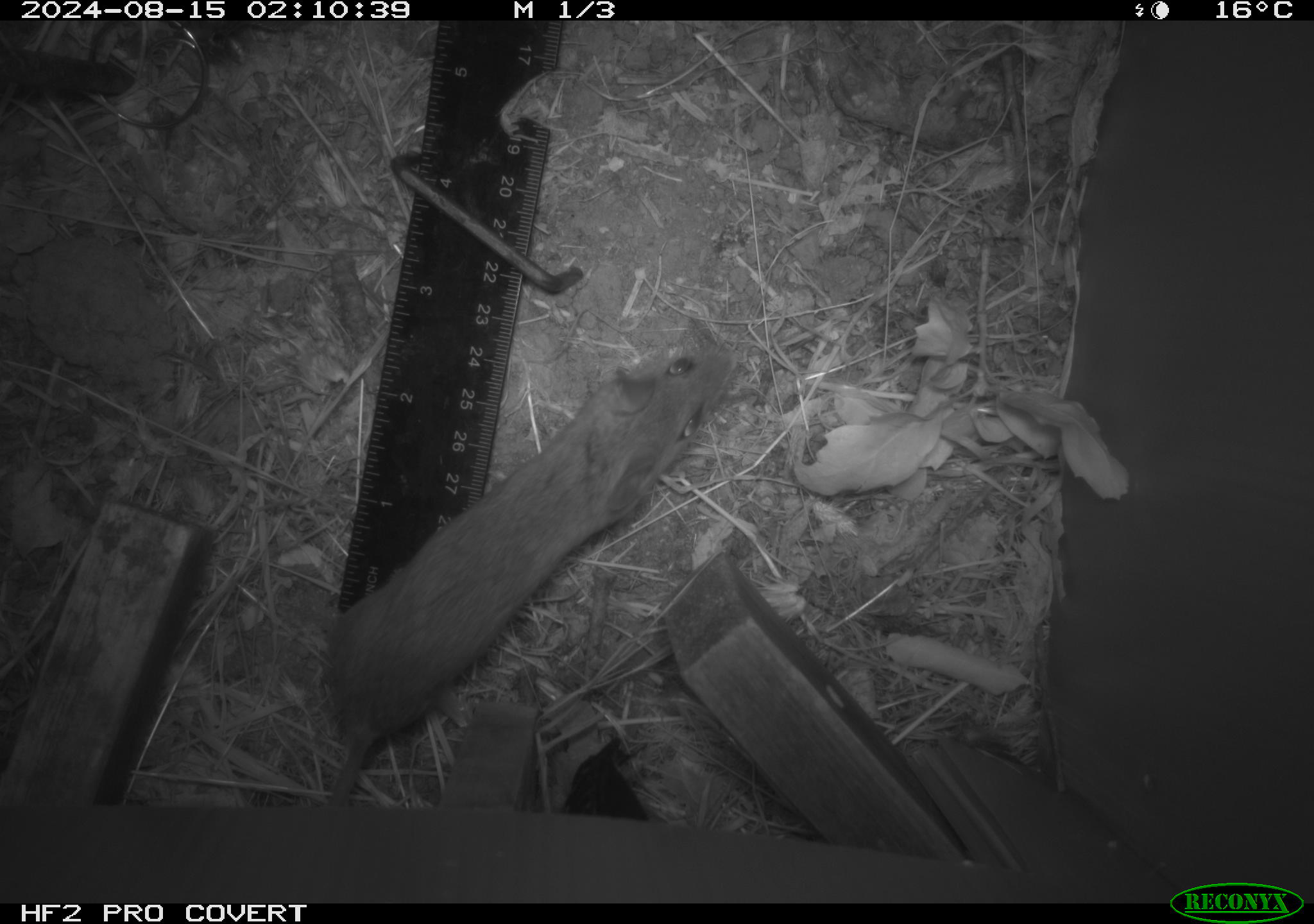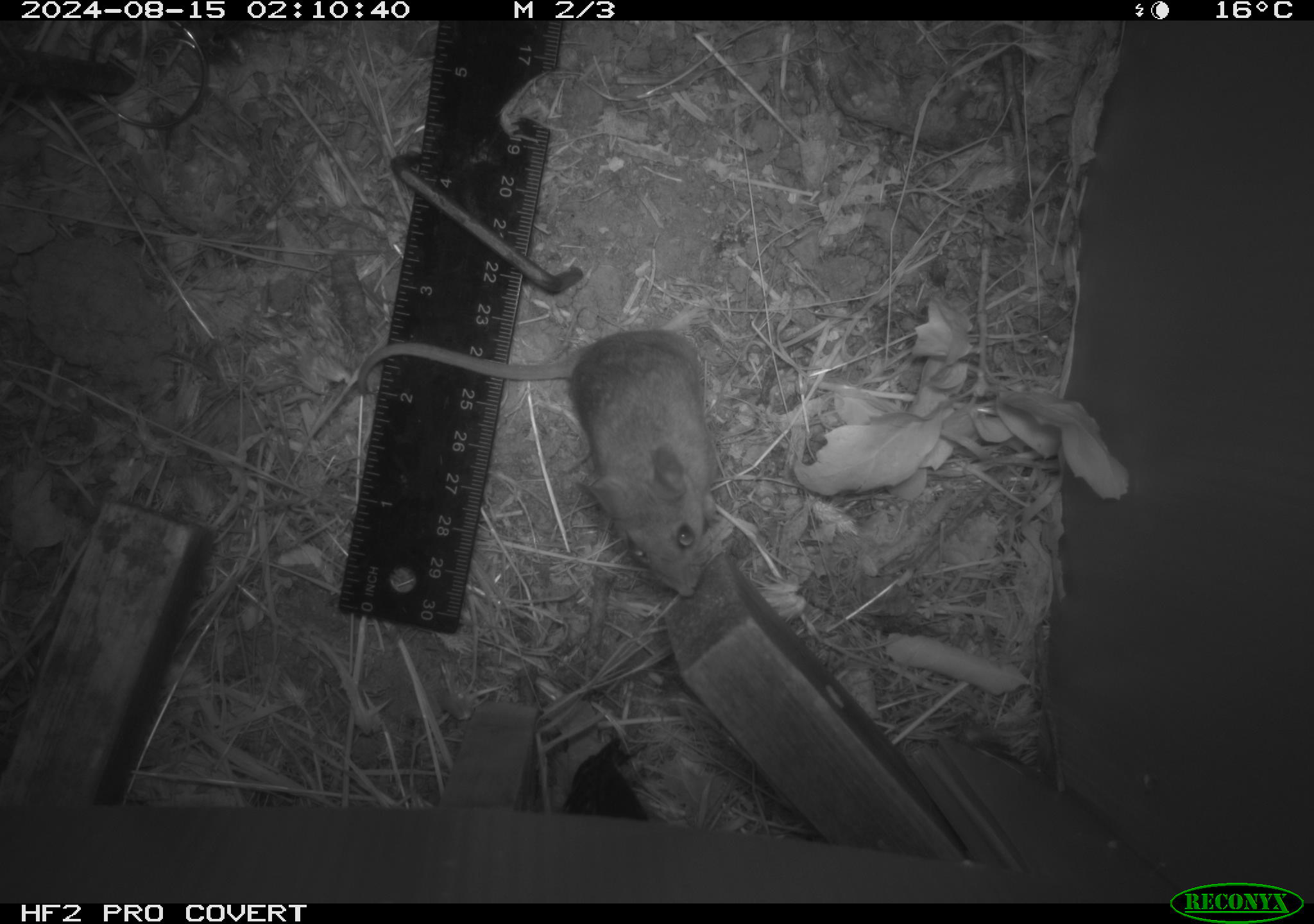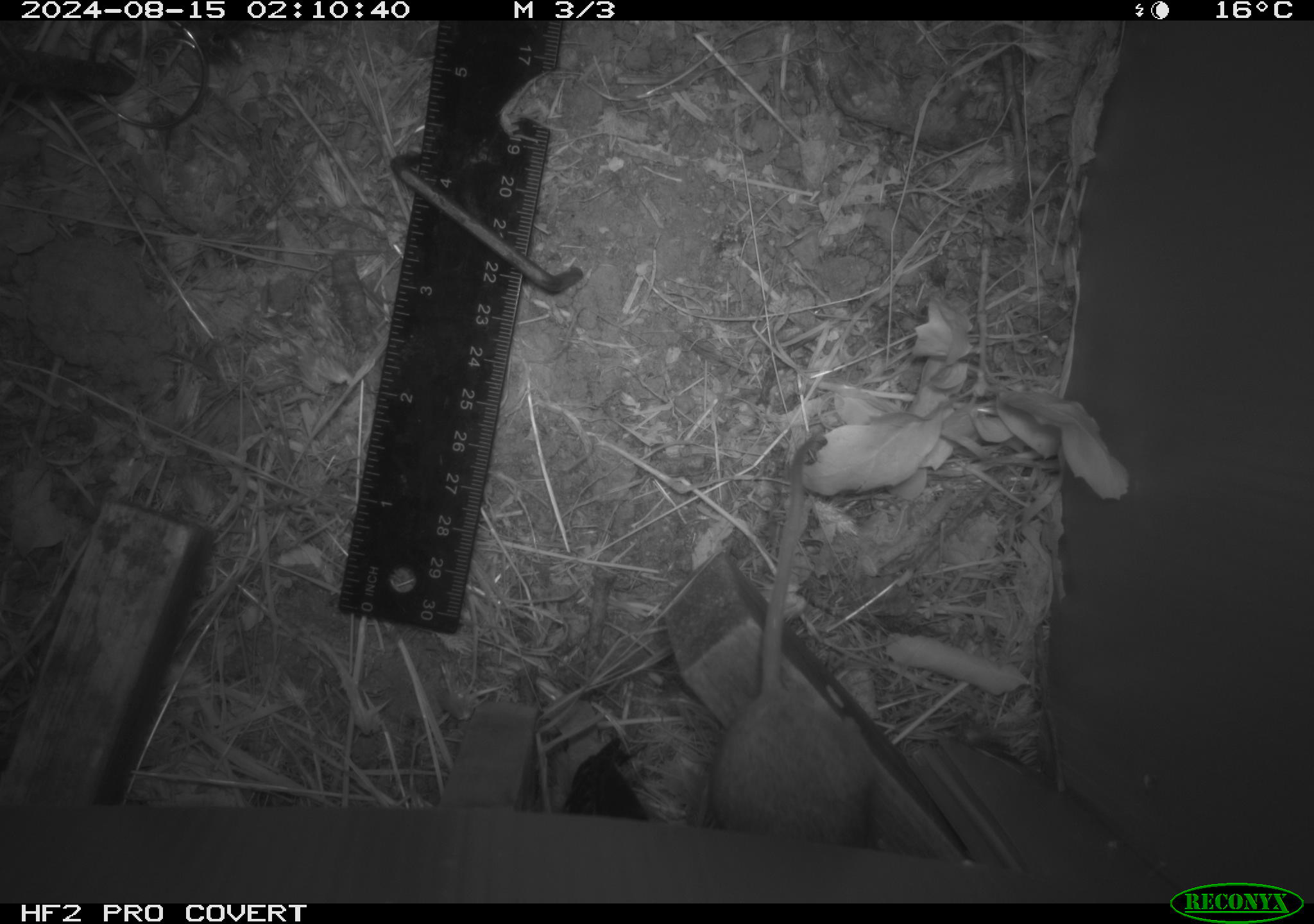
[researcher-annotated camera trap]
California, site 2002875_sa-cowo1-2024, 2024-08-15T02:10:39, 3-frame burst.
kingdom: Animalia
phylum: Chordata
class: Mammalia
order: Rodentia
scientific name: Rodentia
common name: mouse species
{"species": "mouse species (Rodentia)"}